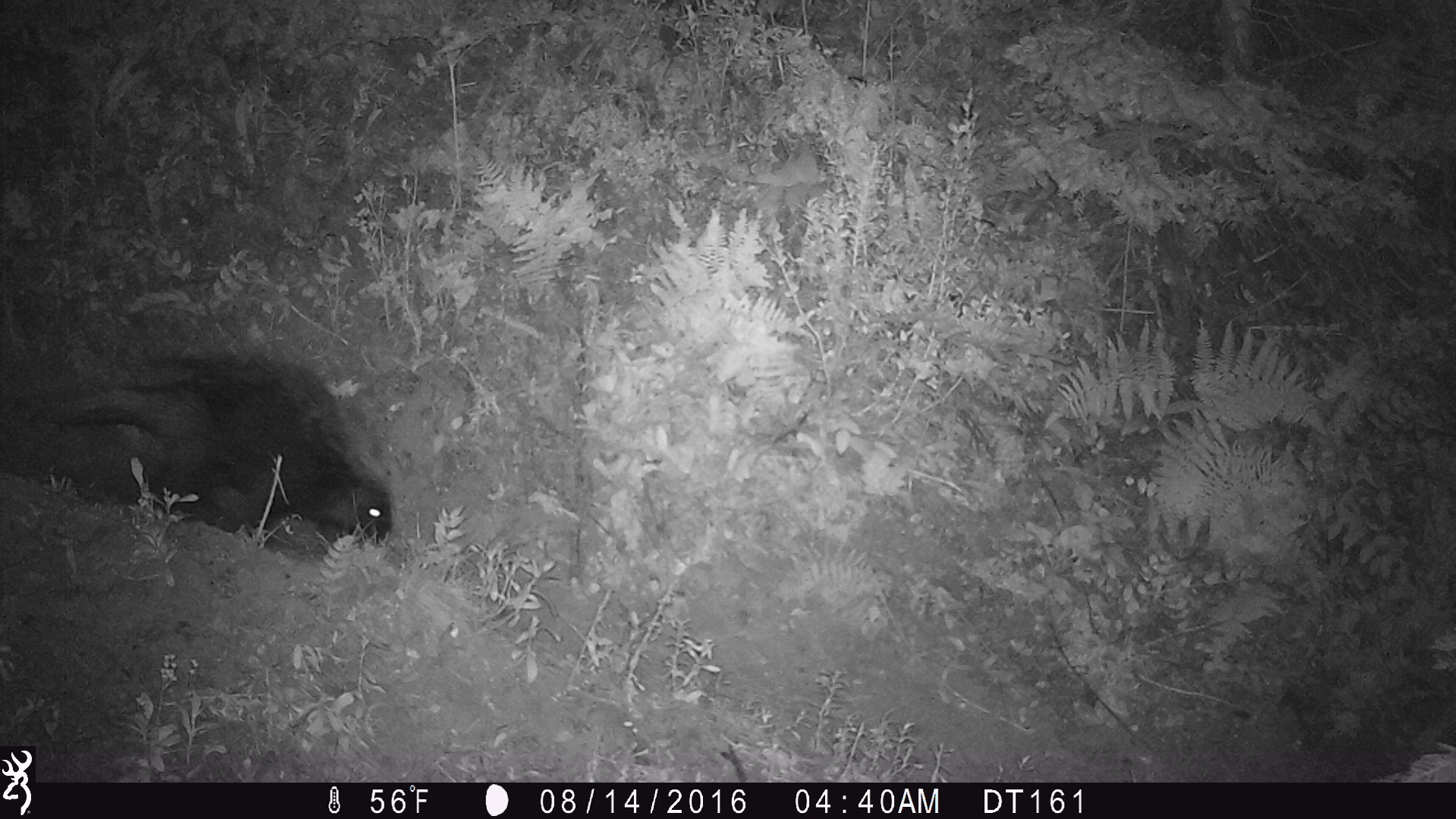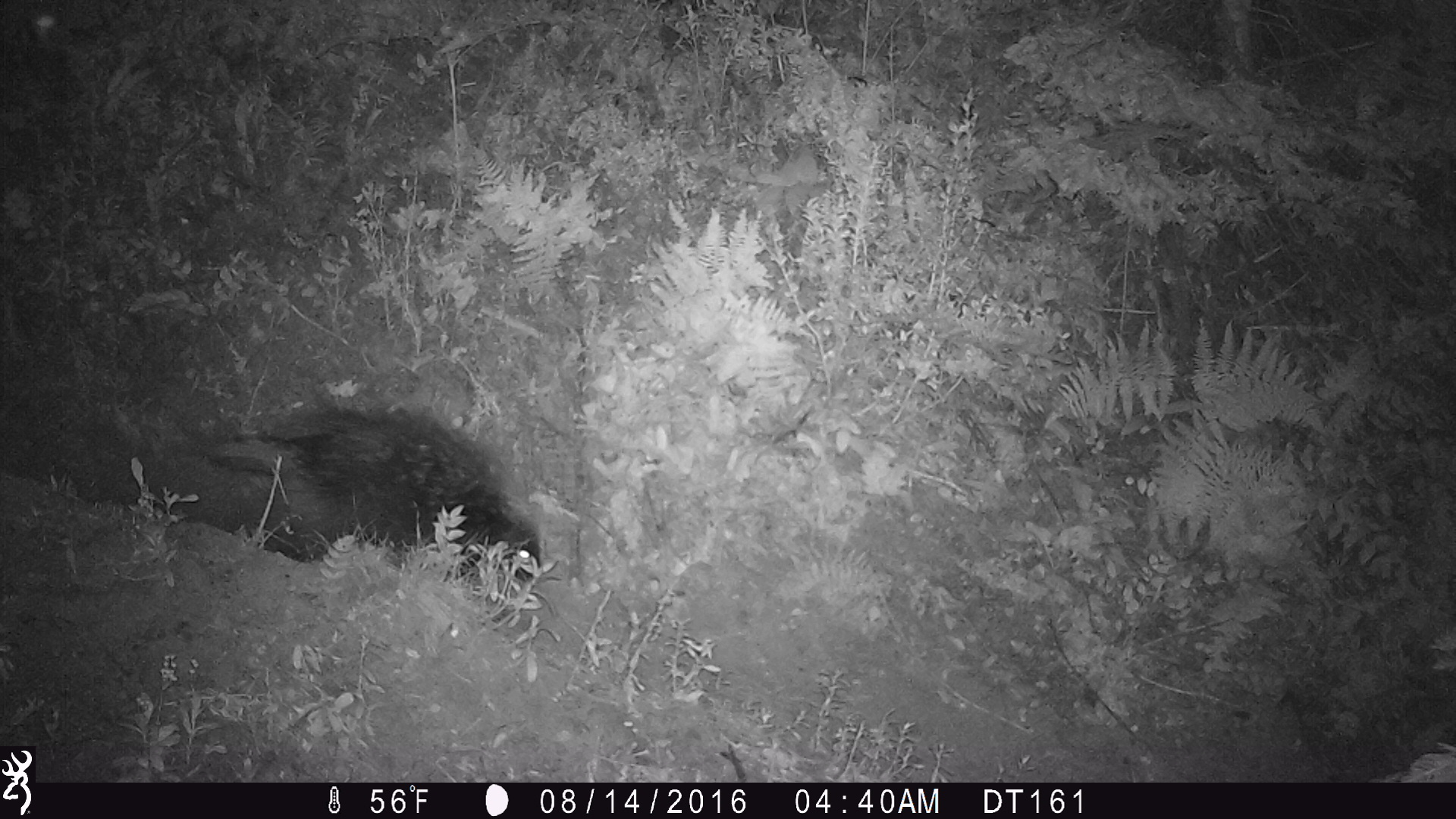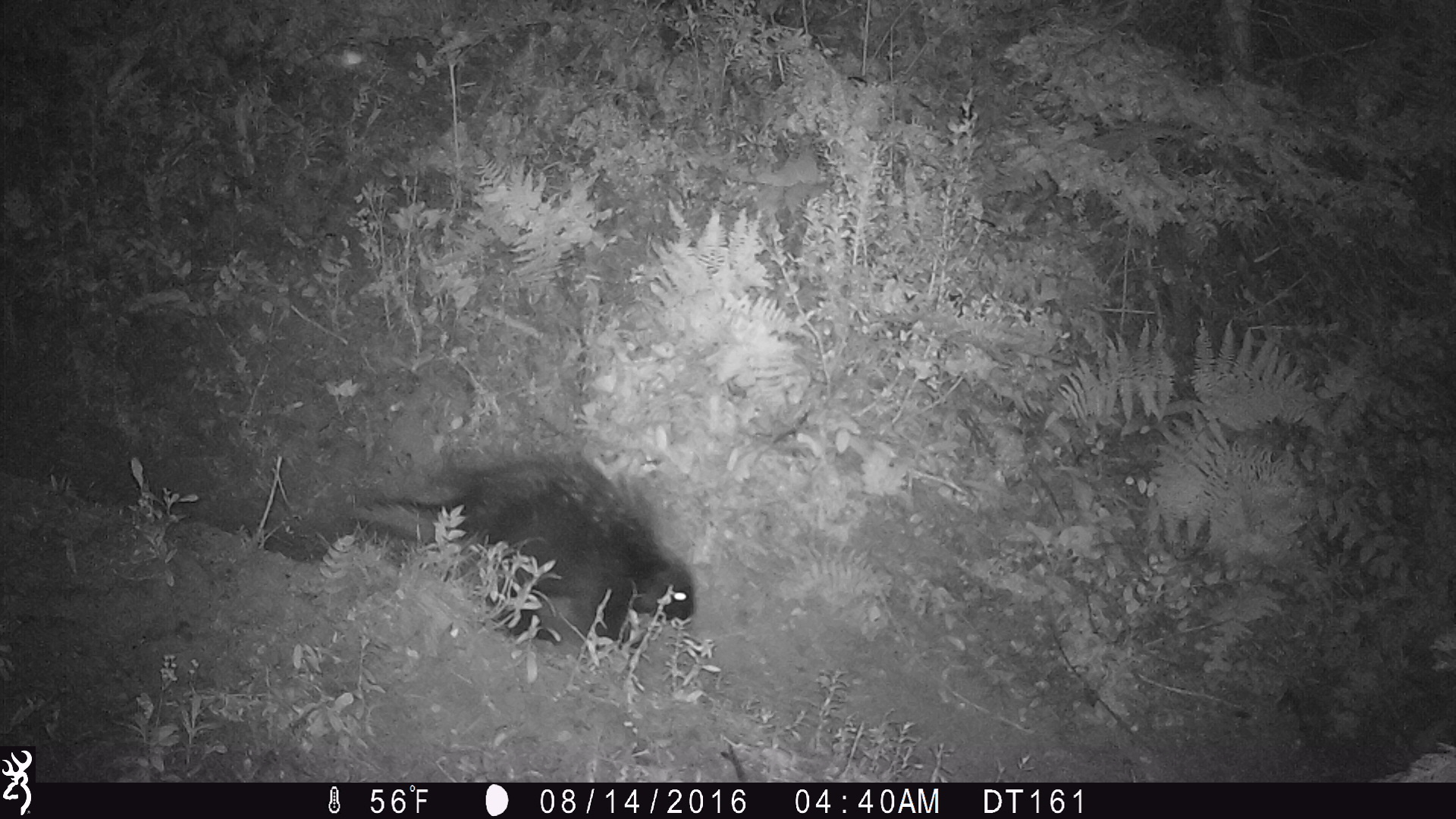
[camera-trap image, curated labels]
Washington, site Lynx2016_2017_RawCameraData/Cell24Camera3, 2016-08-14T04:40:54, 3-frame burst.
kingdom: Animalia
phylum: Chordata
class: Mammalia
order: Rodentia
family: Erethizontidae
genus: Erethizon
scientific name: Erethizon dorsatum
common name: north american porcupine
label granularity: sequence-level